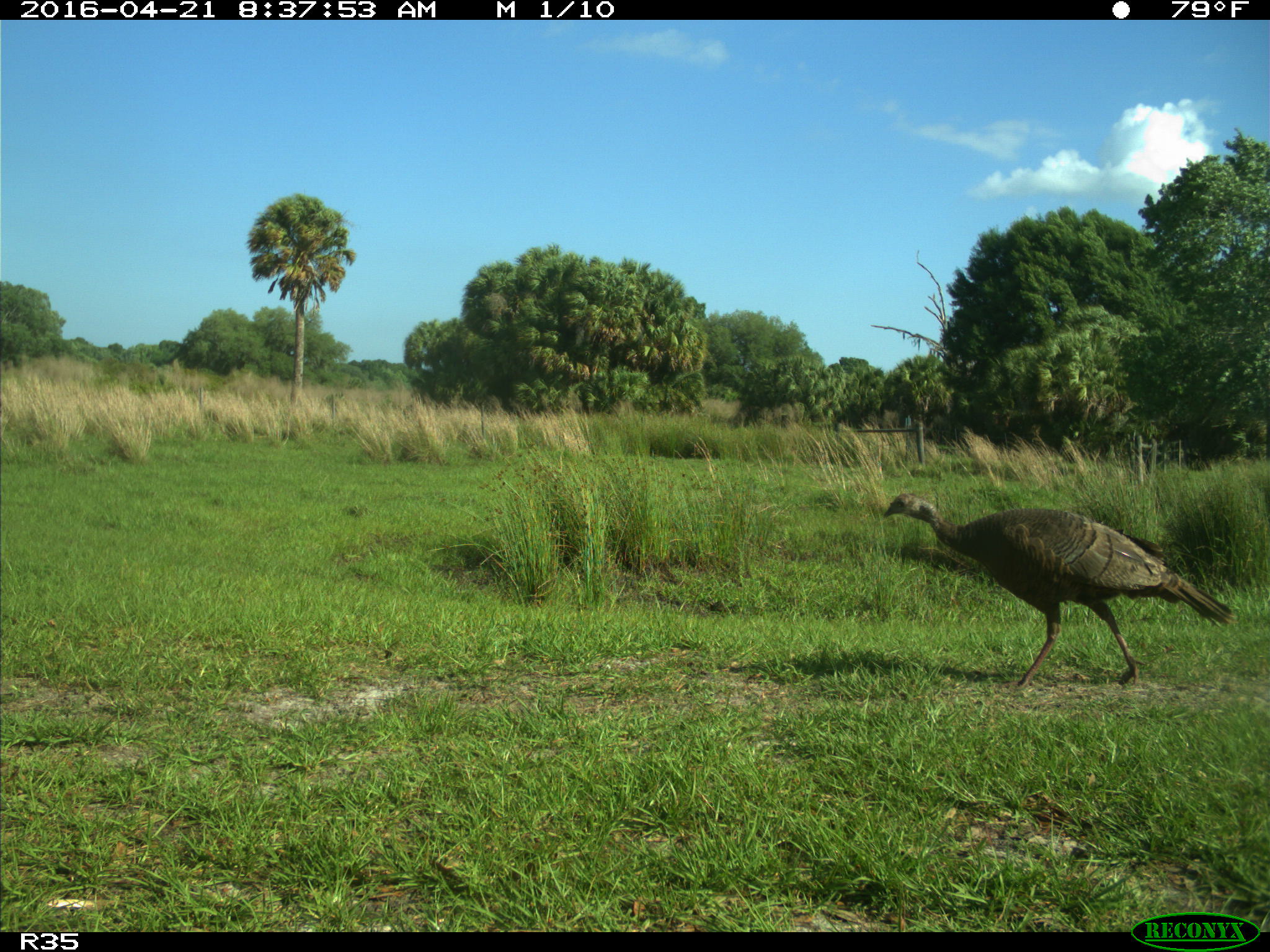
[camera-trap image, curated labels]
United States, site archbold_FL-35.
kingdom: Animalia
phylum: Chordata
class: Aves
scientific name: Aves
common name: birds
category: unidentified bird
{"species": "unidentified bird (birds) (Aves)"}